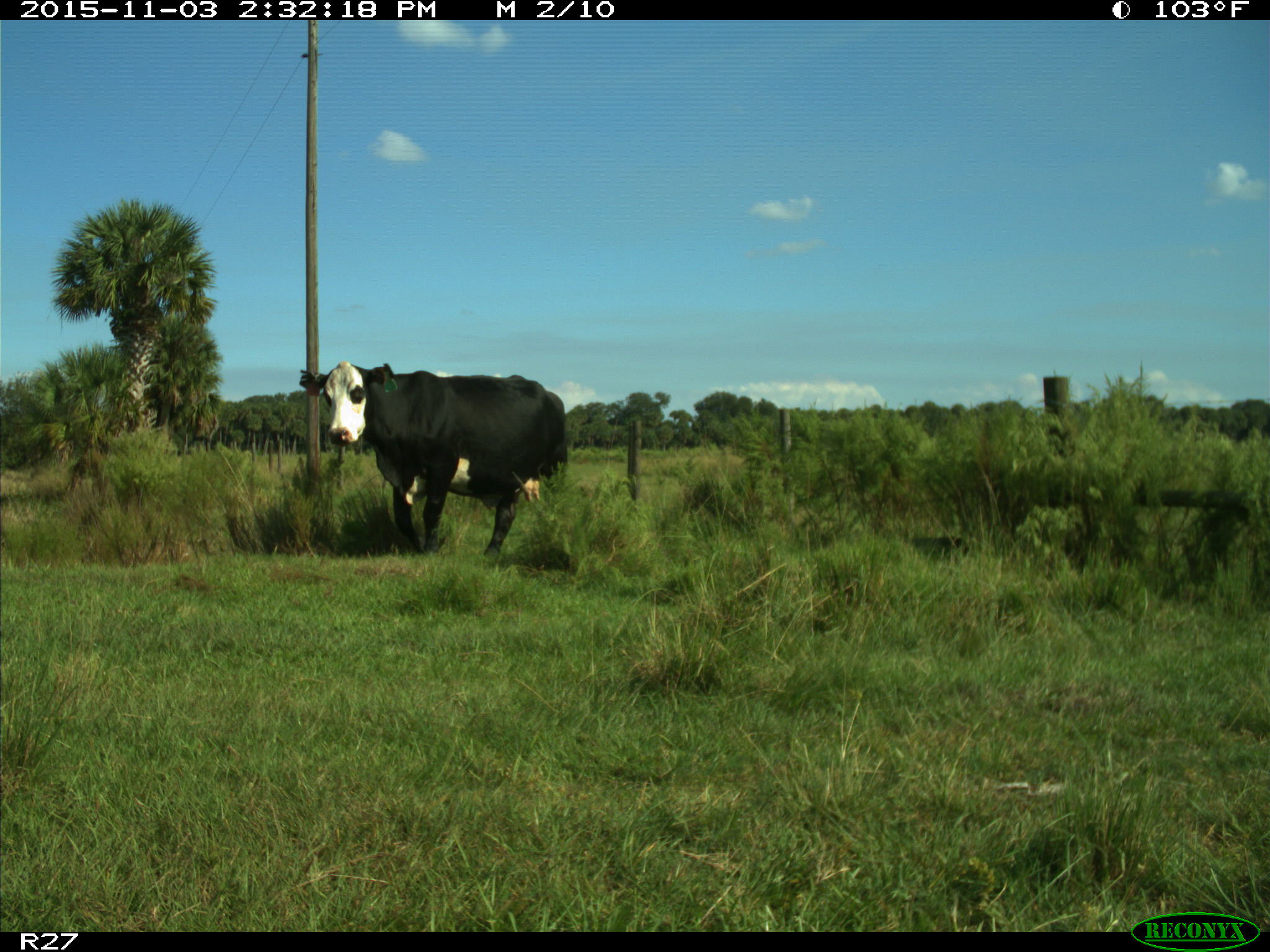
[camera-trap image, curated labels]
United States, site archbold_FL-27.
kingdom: Animalia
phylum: Chordata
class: Mammalia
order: Artiodactyla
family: Bovidae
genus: Bos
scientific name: Bos taurus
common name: domestic cow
Bos taurus (domestic cow).